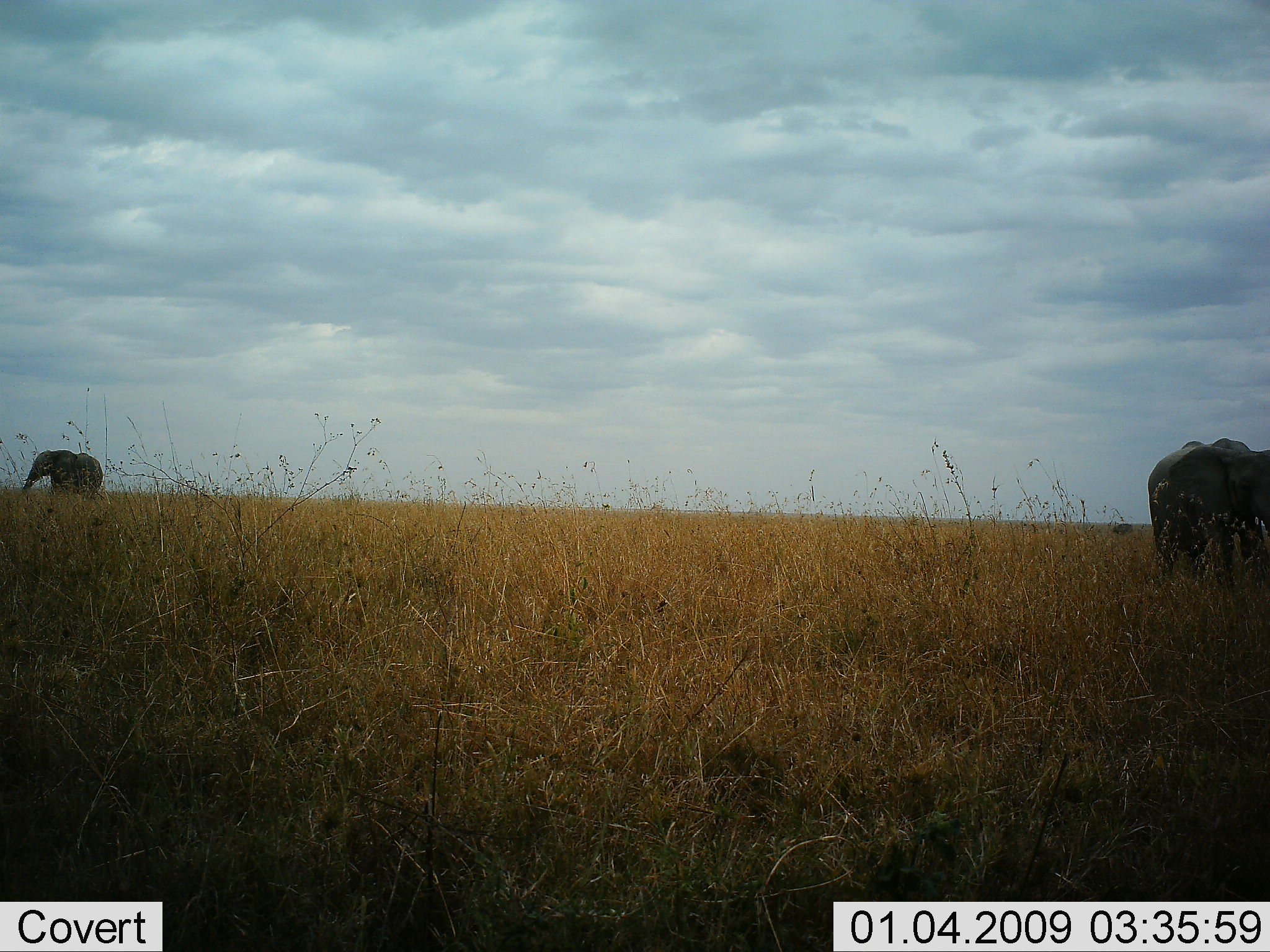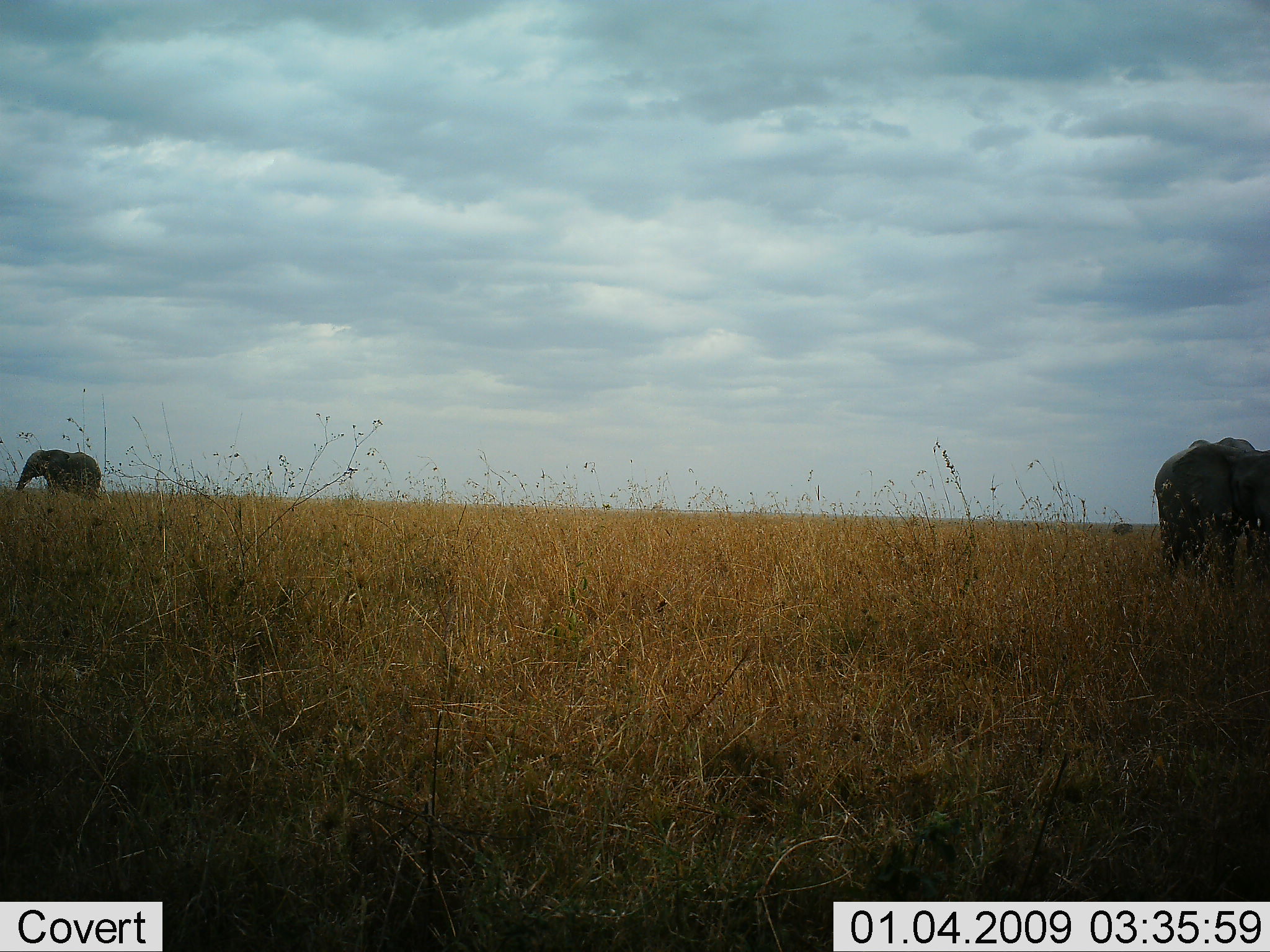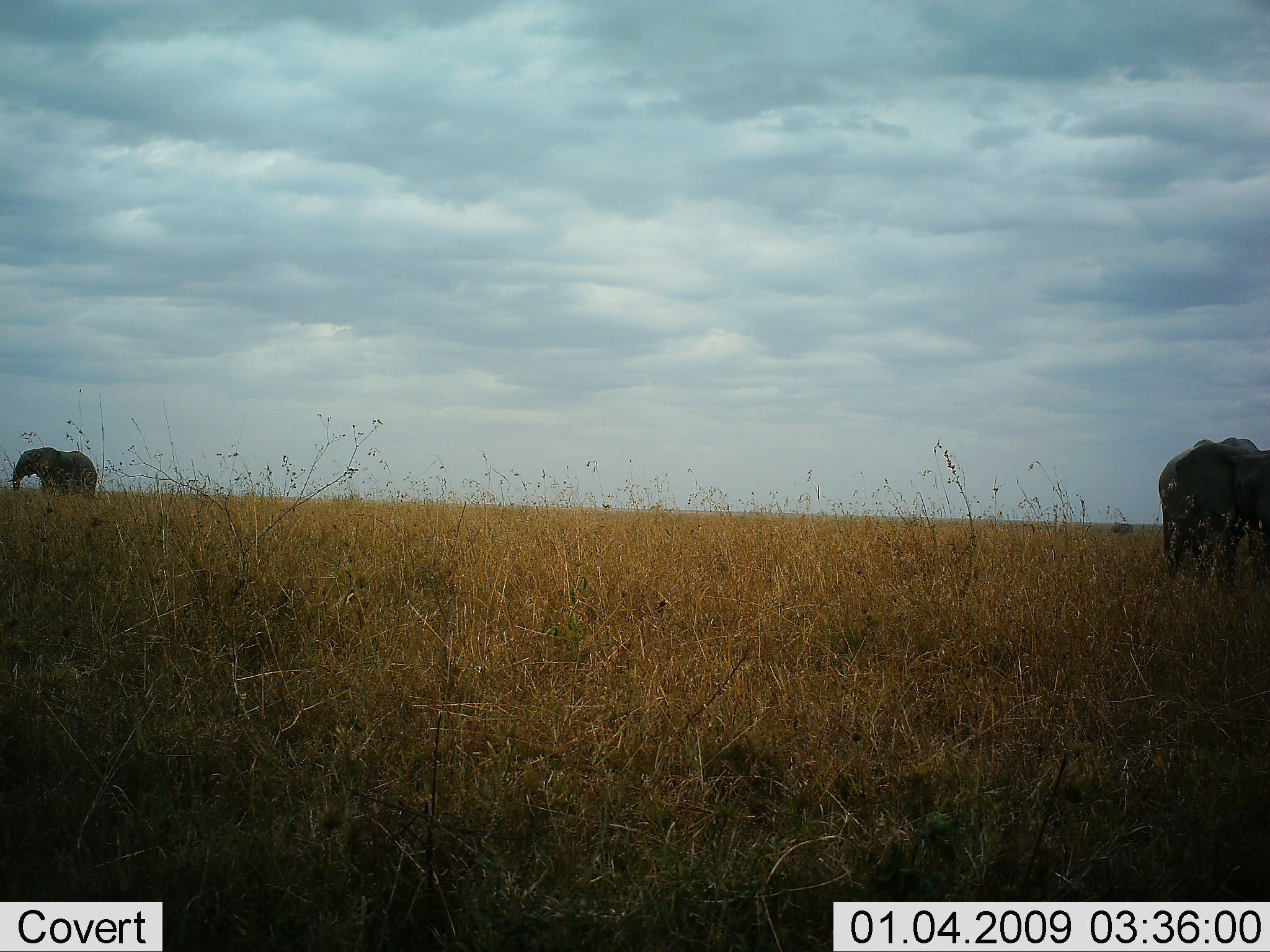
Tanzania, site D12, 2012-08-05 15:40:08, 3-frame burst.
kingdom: Animalia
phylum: Chordata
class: Mammalia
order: Proboscidea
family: Elephantidae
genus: Loxodonta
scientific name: Loxodonta africana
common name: african bush elephant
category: elephant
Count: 2.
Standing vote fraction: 55%.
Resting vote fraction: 0%.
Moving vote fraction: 27%.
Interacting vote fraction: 0%.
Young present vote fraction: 0%.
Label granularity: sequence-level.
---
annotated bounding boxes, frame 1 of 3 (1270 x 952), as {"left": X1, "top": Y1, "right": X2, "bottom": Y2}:
animal: {"left": 1147, "top": 437, "right": 1270, "bottom": 594}; {"left": 22, "top": 449, "right": 104, "bottom": 502}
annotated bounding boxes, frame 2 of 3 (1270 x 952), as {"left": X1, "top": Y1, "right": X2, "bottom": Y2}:
animal: {"left": 1153, "top": 437, "right": 1270, "bottom": 592}; {"left": 17, "top": 449, "right": 102, "bottom": 503}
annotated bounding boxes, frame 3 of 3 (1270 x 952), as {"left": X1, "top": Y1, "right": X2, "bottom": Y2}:
animal: {"left": 1158, "top": 437, "right": 1270, "bottom": 594}; {"left": 11, "top": 445, "right": 98, "bottom": 502}